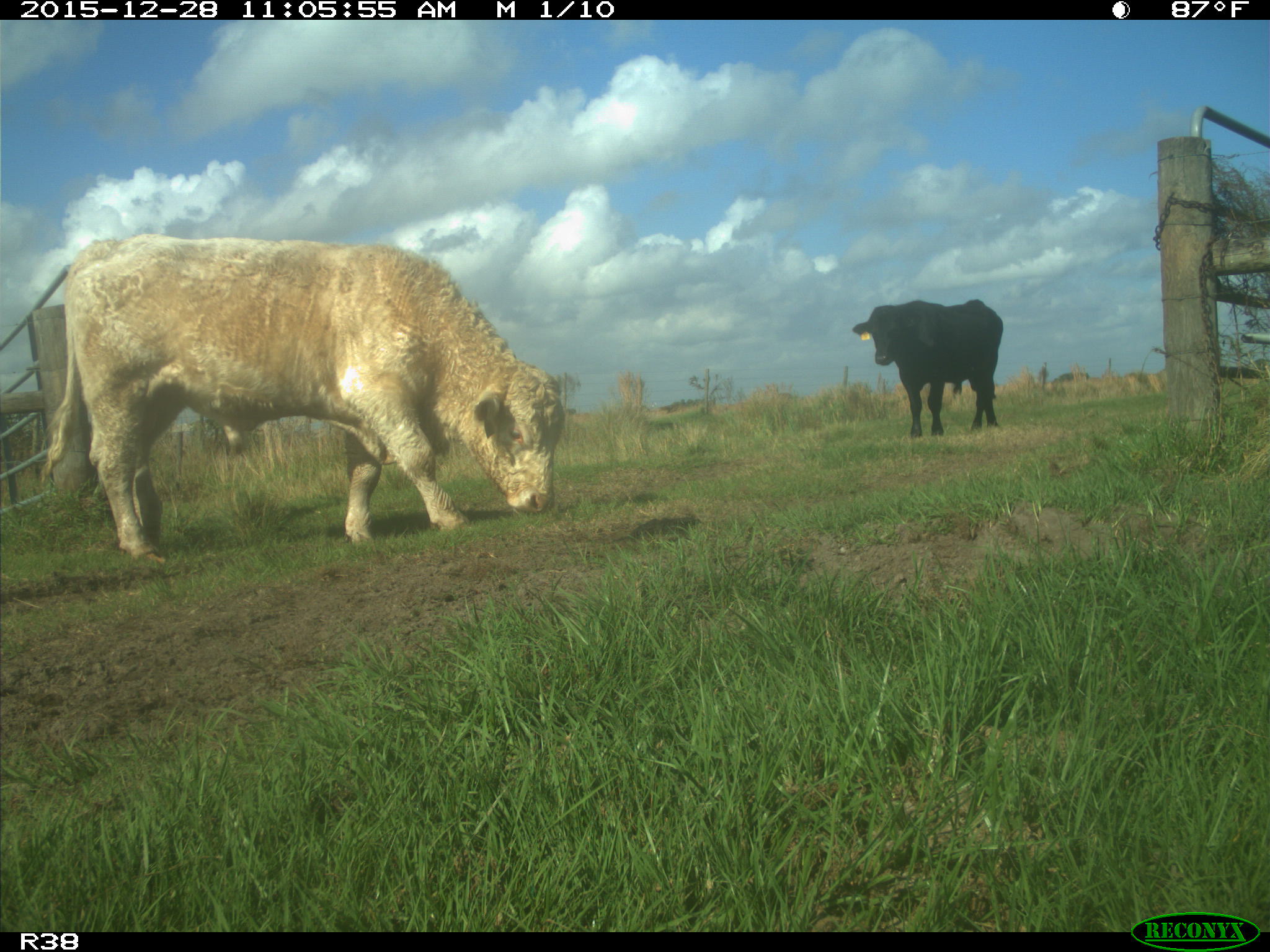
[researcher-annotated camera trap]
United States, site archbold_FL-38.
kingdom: Animalia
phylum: Chordata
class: Mammalia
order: Artiodactyla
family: Bovidae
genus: Bos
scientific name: Bos taurus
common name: domestic cow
Bos taurus (domestic cow).